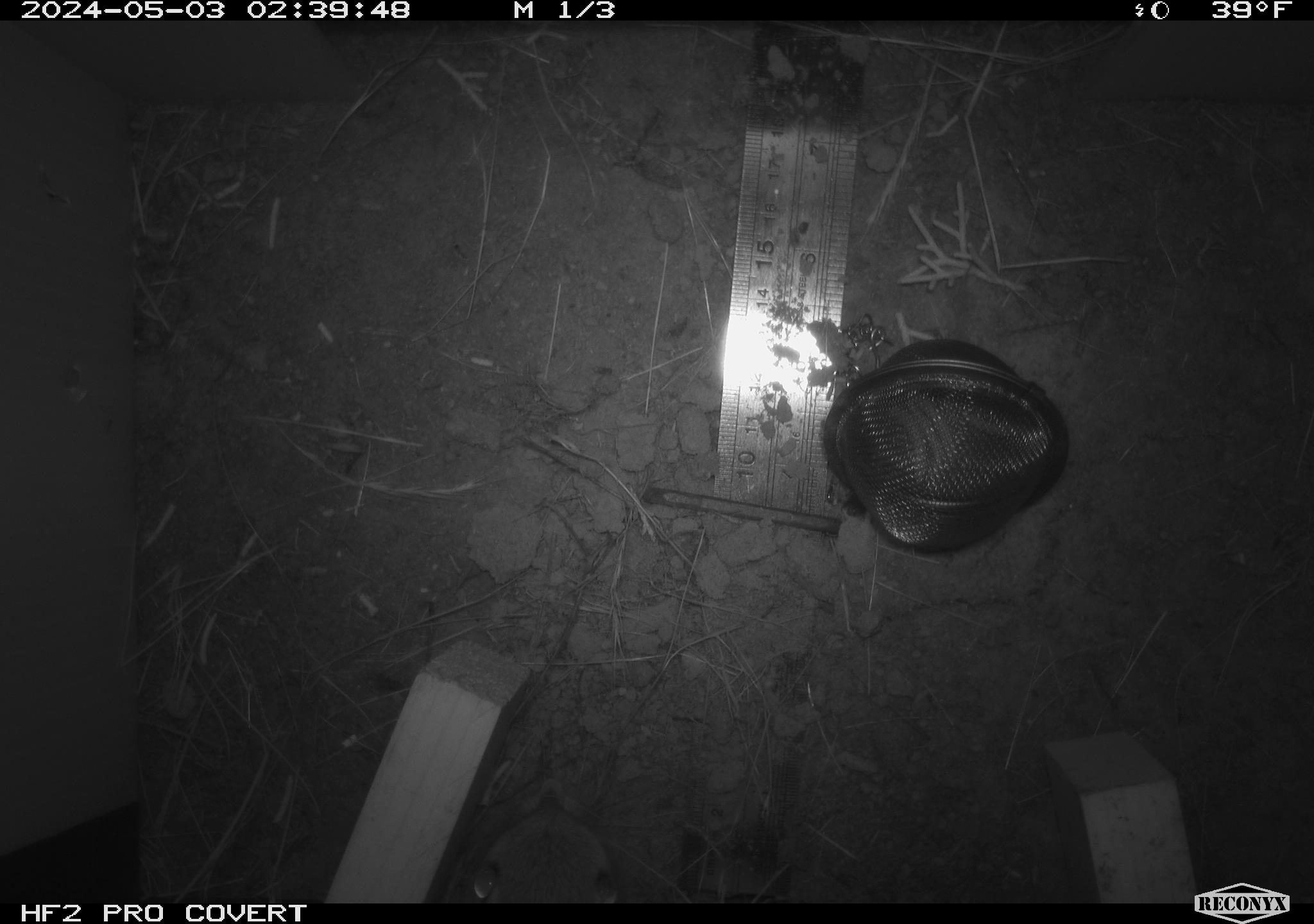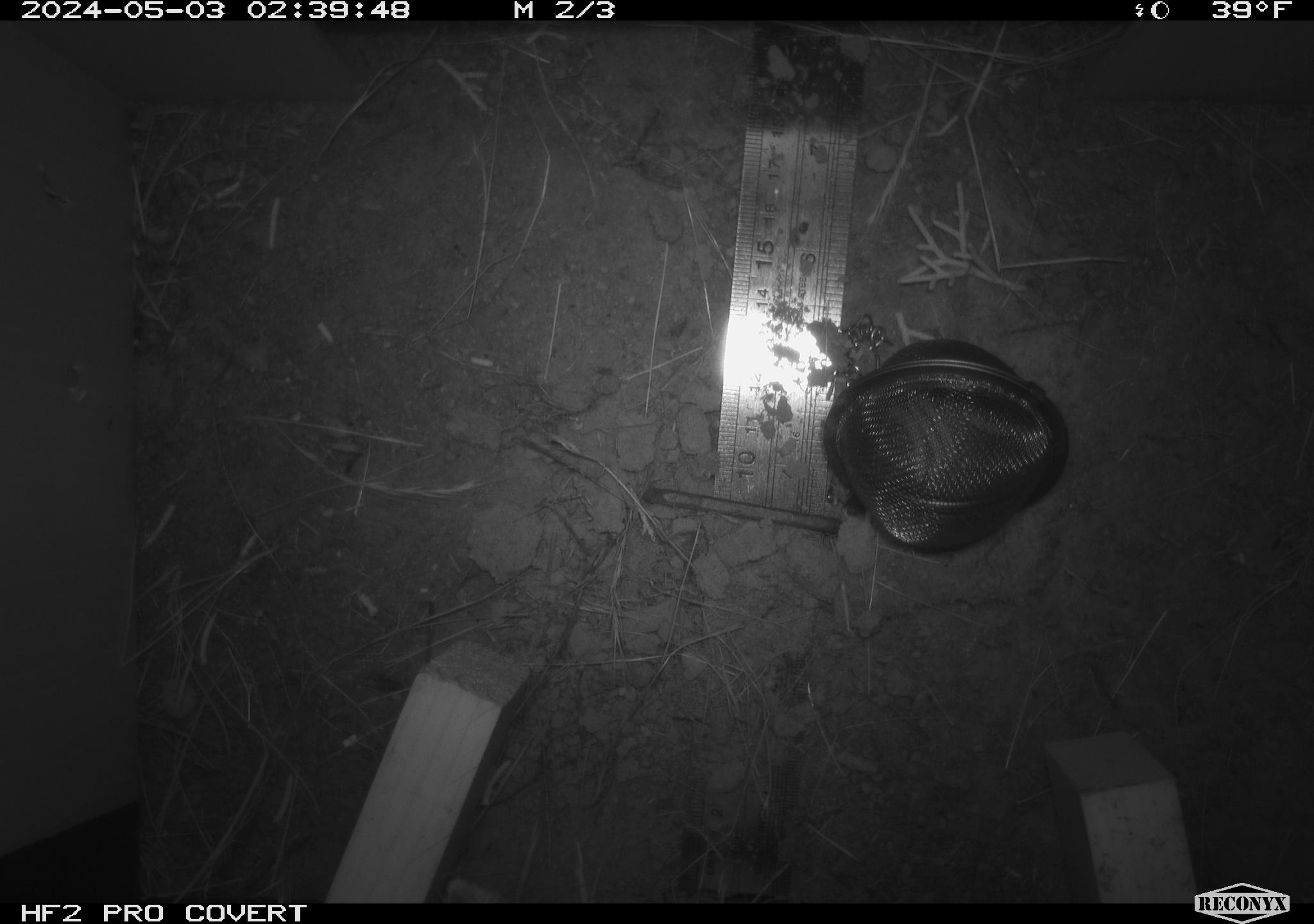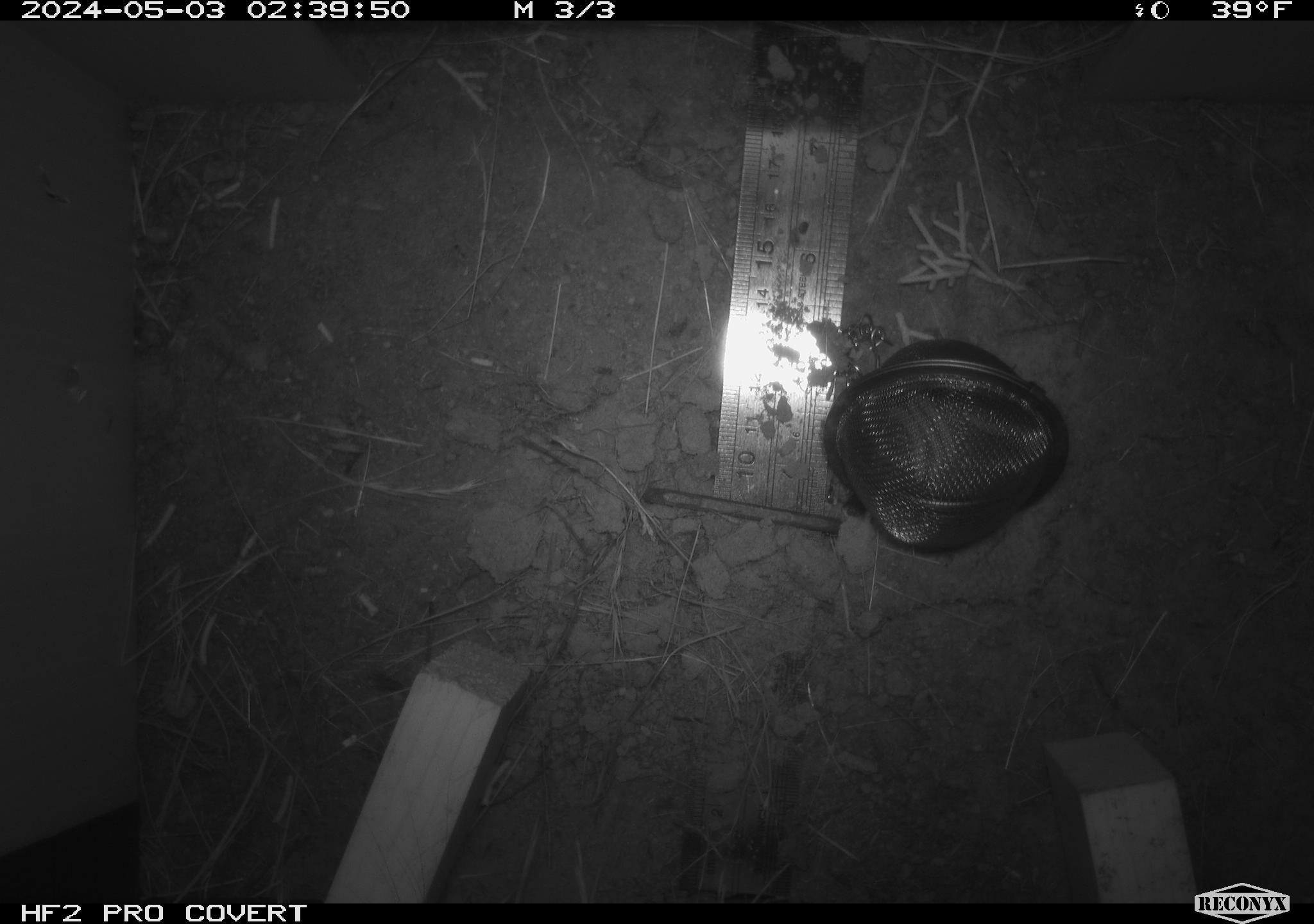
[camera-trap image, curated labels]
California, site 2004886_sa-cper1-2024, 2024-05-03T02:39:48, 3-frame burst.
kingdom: Animalia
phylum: Chordata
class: Mammalia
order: Rodentia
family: Heteromyidae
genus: Dipodomys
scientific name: Dipodomys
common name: kangaroo rats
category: dipodomys species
Dipodomys species (kangaroo rats) (Dipodomys).